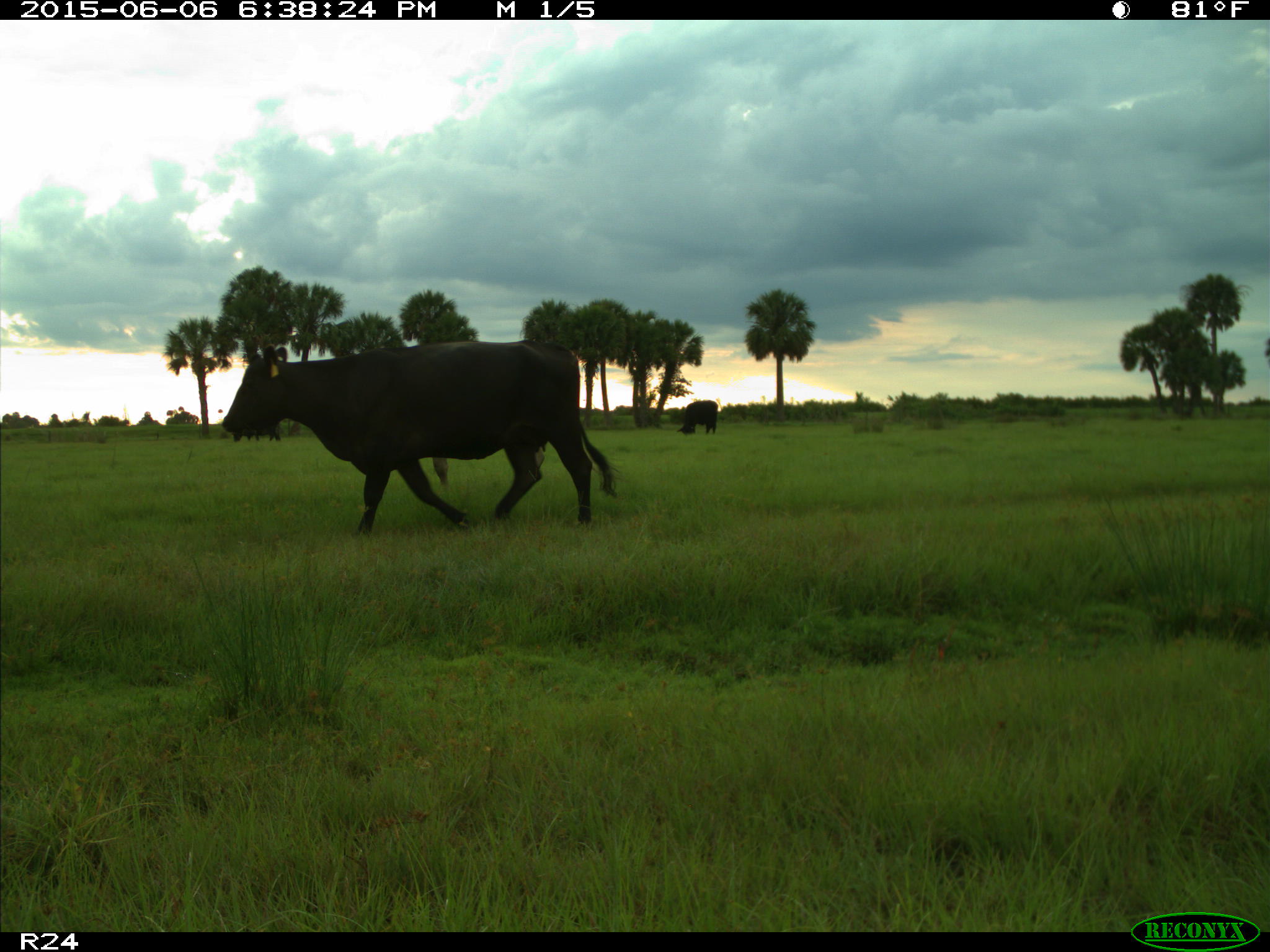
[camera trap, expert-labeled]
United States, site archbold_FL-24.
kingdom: Animalia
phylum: Chordata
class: Mammalia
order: Artiodactyla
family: Bovidae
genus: Bos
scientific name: Bos taurus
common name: domestic cow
Bos taurus (domestic cow).